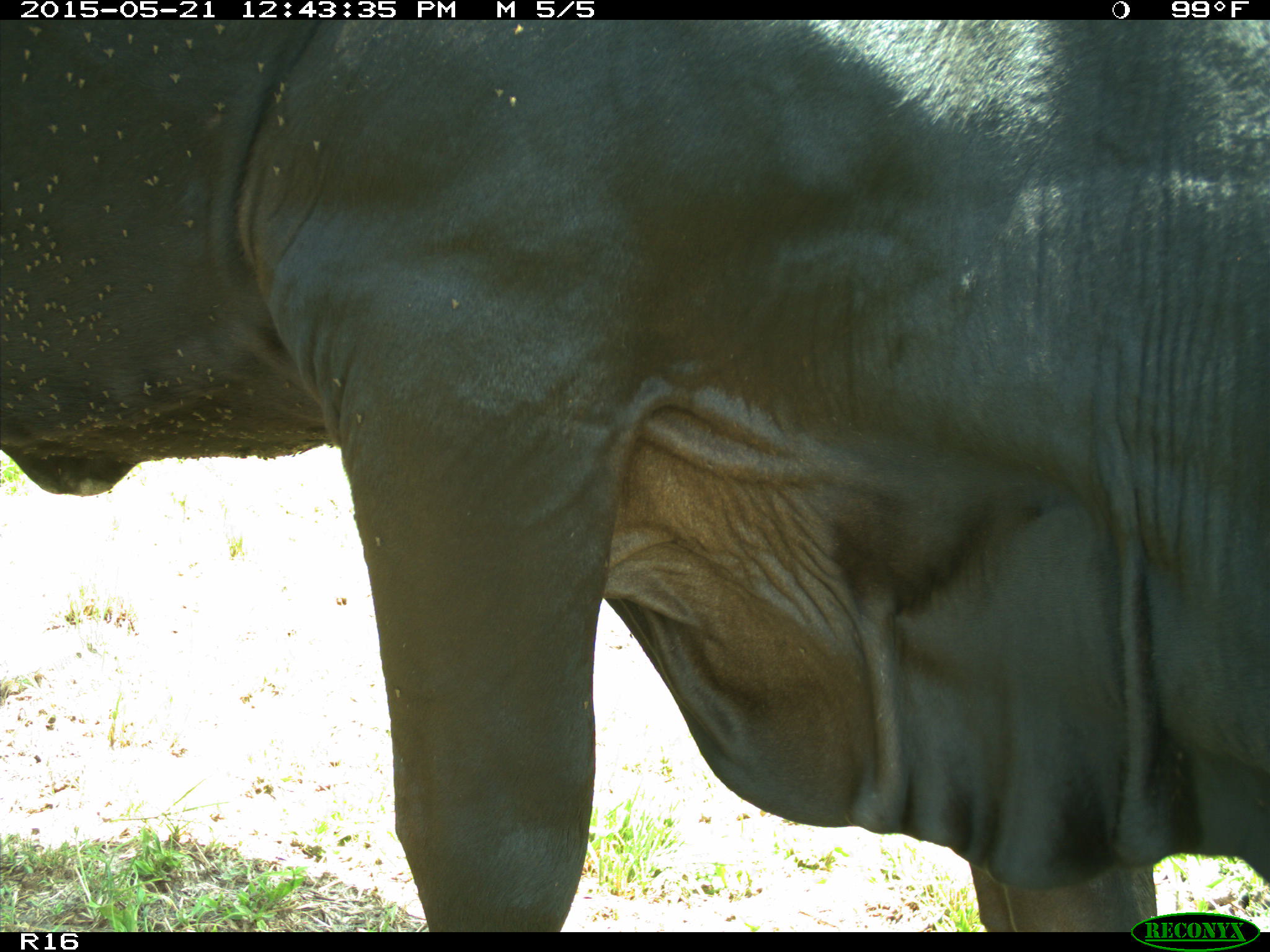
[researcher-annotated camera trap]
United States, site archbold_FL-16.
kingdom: Animalia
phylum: Chordata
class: Mammalia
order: Artiodactyla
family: Bovidae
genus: Bos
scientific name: Bos taurus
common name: domestic cow